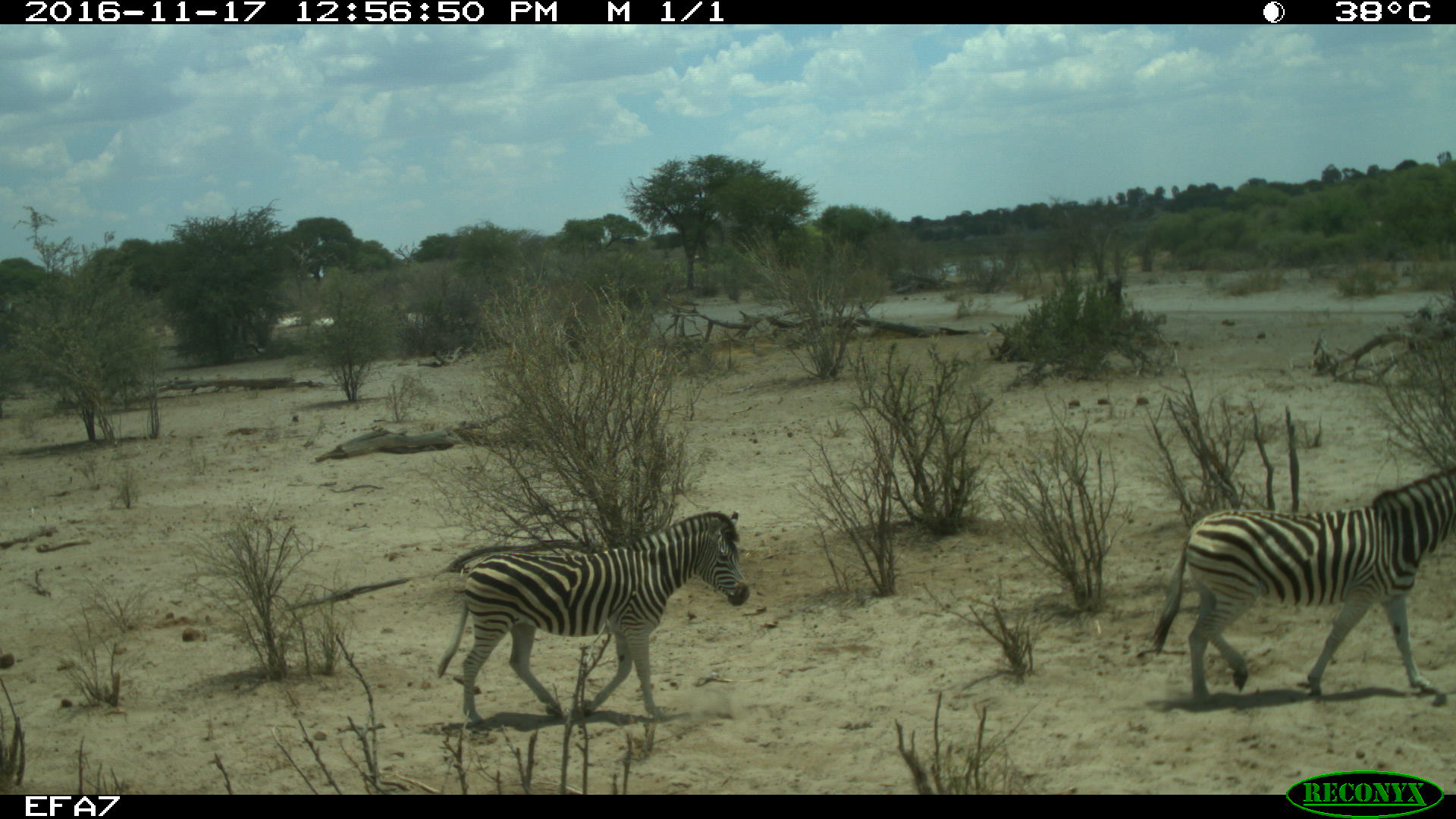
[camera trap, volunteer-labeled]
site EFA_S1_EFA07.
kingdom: Animalia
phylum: Chordata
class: Mammalia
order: Perissodactyla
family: Equidae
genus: Equus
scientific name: Equus quagga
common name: plains zebra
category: zebraplains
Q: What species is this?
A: Zebraplains (plains zebra) (Equus quagga).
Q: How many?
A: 2.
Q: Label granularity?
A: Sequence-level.